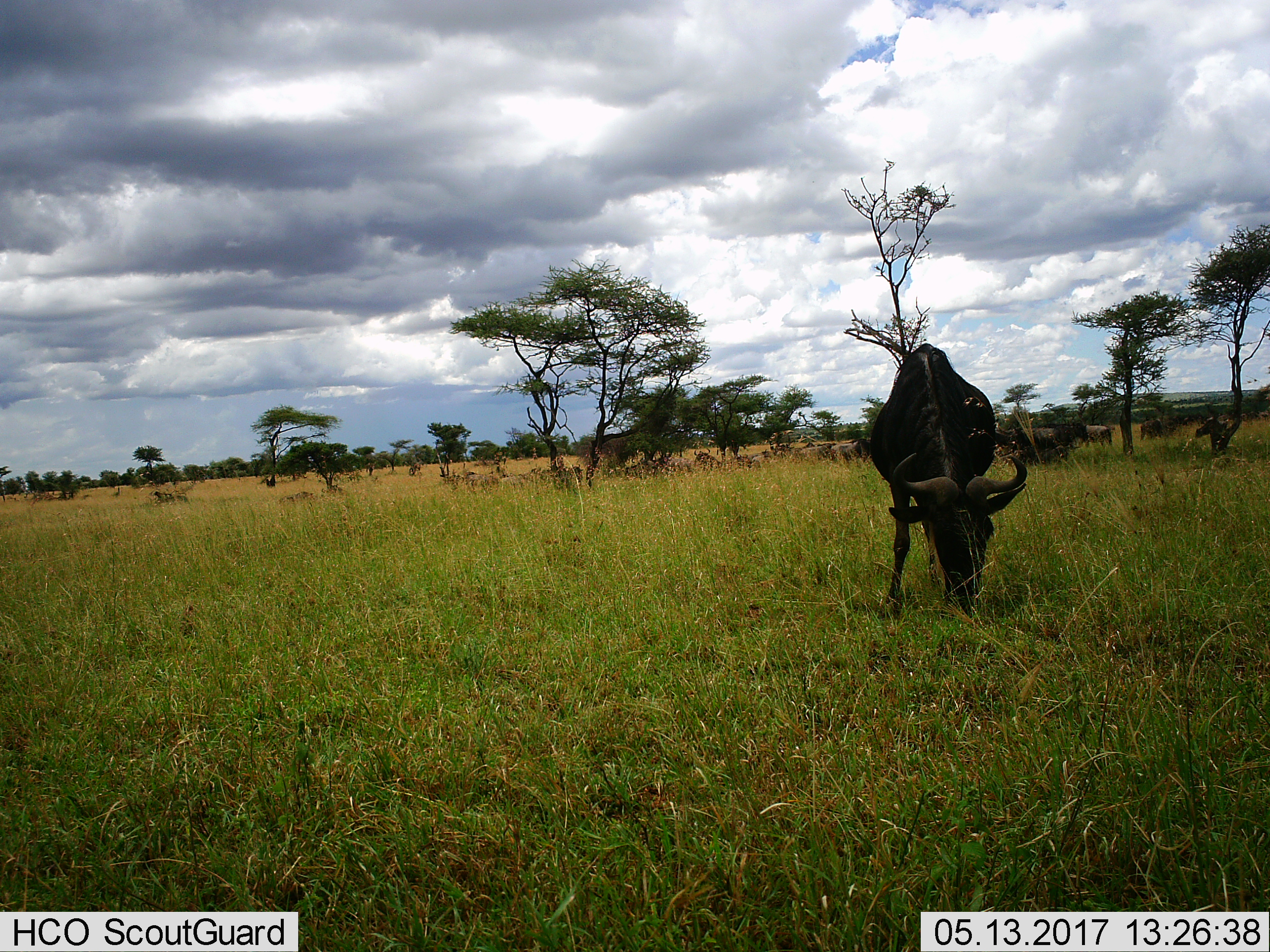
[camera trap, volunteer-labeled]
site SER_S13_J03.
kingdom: Animalia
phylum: Chordata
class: Mammalia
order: Artiodactyla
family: Bovidae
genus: Connochaetes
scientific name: Connochaetes taurinus taurinus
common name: blue wildebeest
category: wildebeestblue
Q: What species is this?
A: Wildebeestblue (blue wildebeest) (Connochaetes taurinus taurinus).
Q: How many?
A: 6.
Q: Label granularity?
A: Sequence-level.